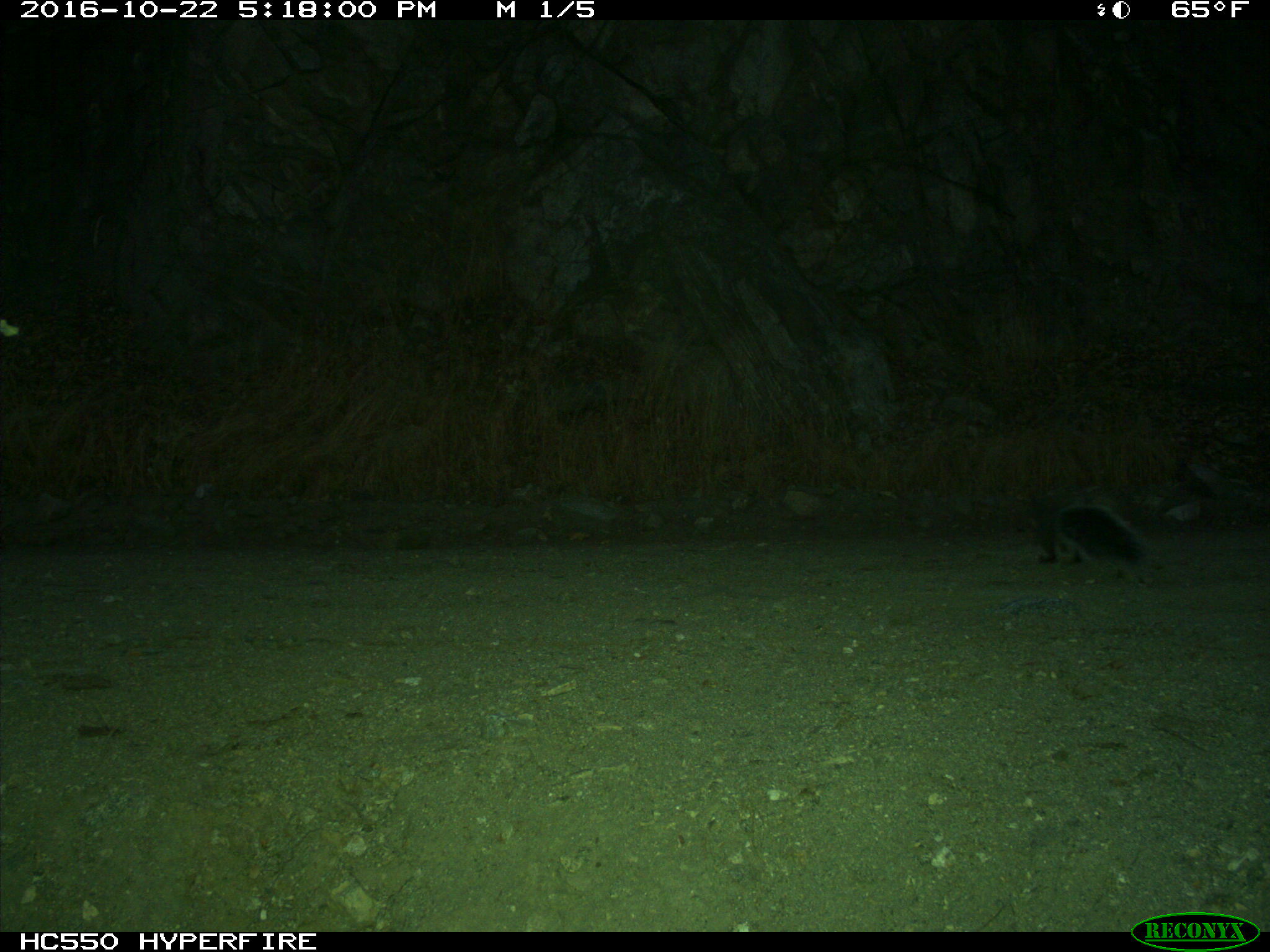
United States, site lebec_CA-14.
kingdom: Animalia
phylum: Chordata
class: Mammalia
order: Rodentia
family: Sciuridae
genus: Sciurus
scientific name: Sciurus carolinensis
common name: eastern gray squirrel